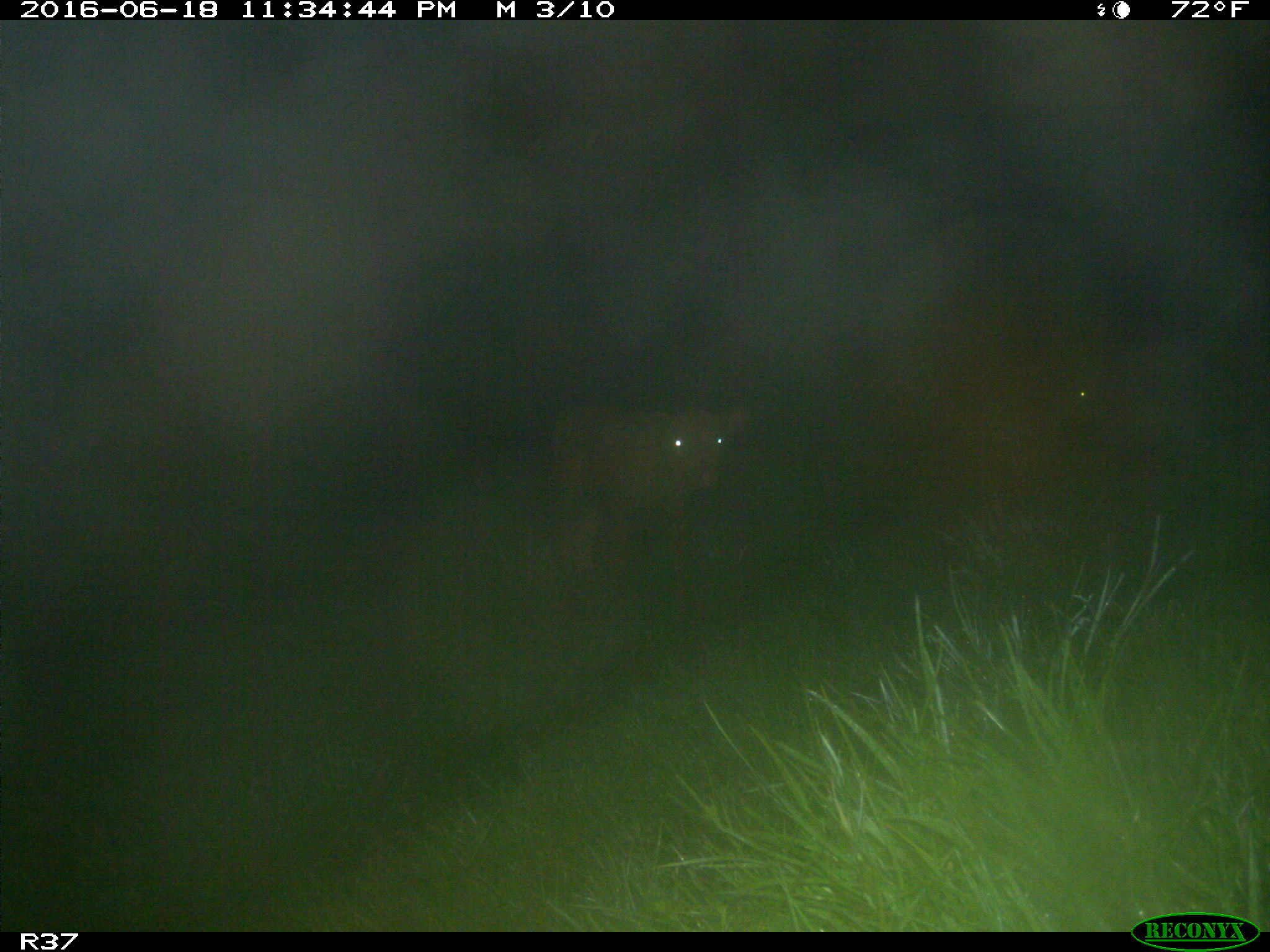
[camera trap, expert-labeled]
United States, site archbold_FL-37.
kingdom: Animalia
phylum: Chordata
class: Mammalia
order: Artiodactyla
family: Bovidae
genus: Bos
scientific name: Bos taurus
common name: domestic cow